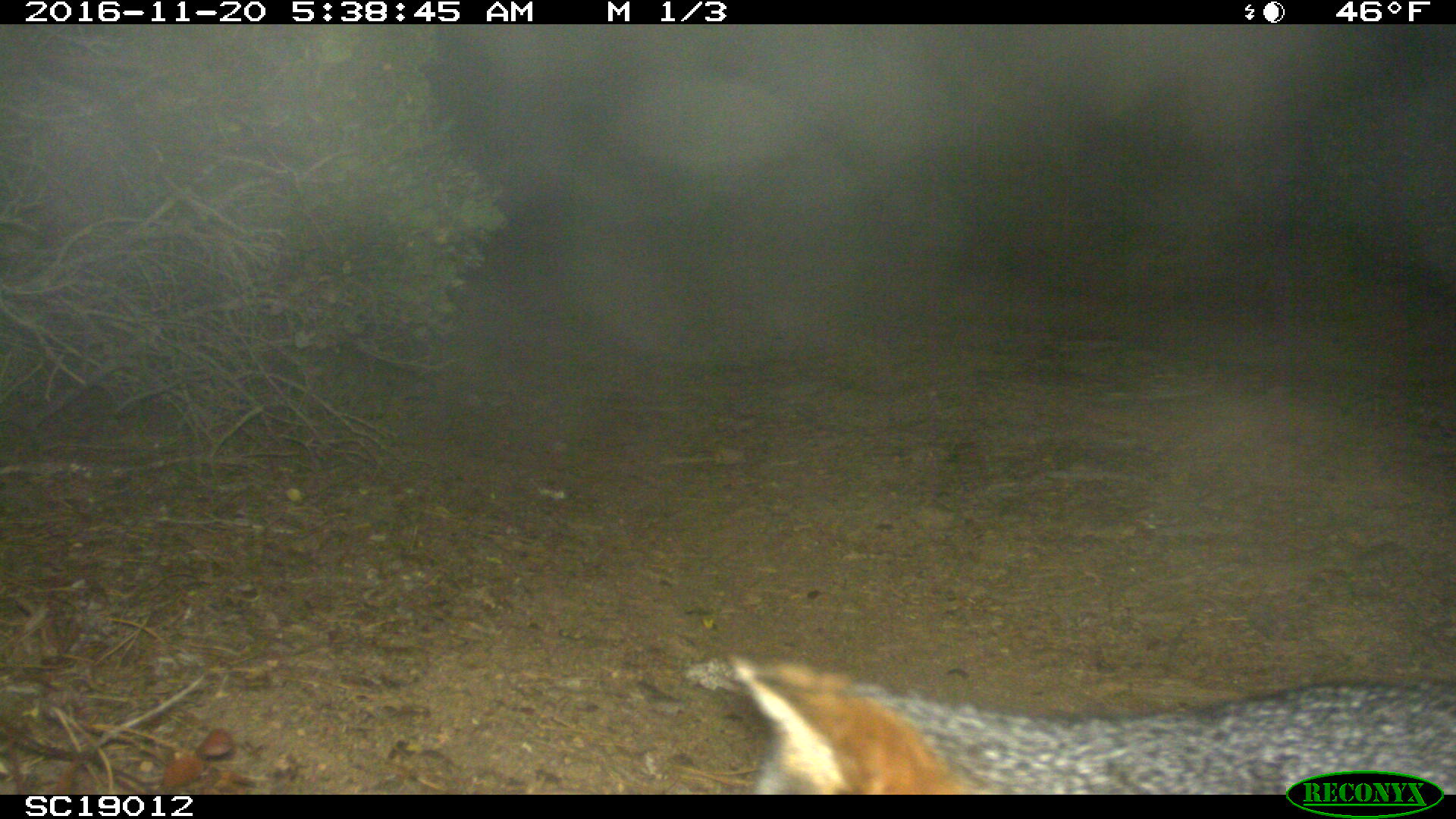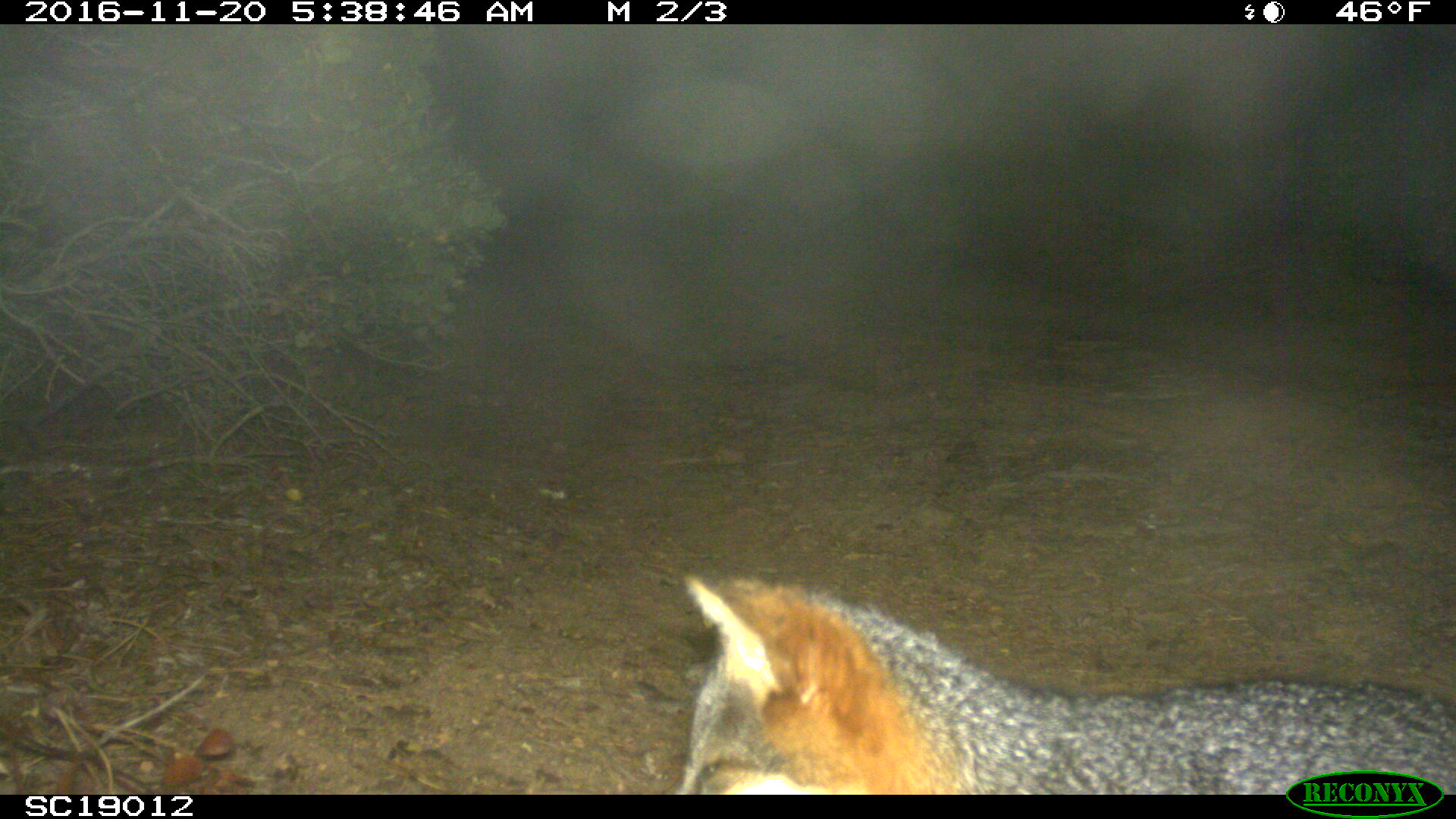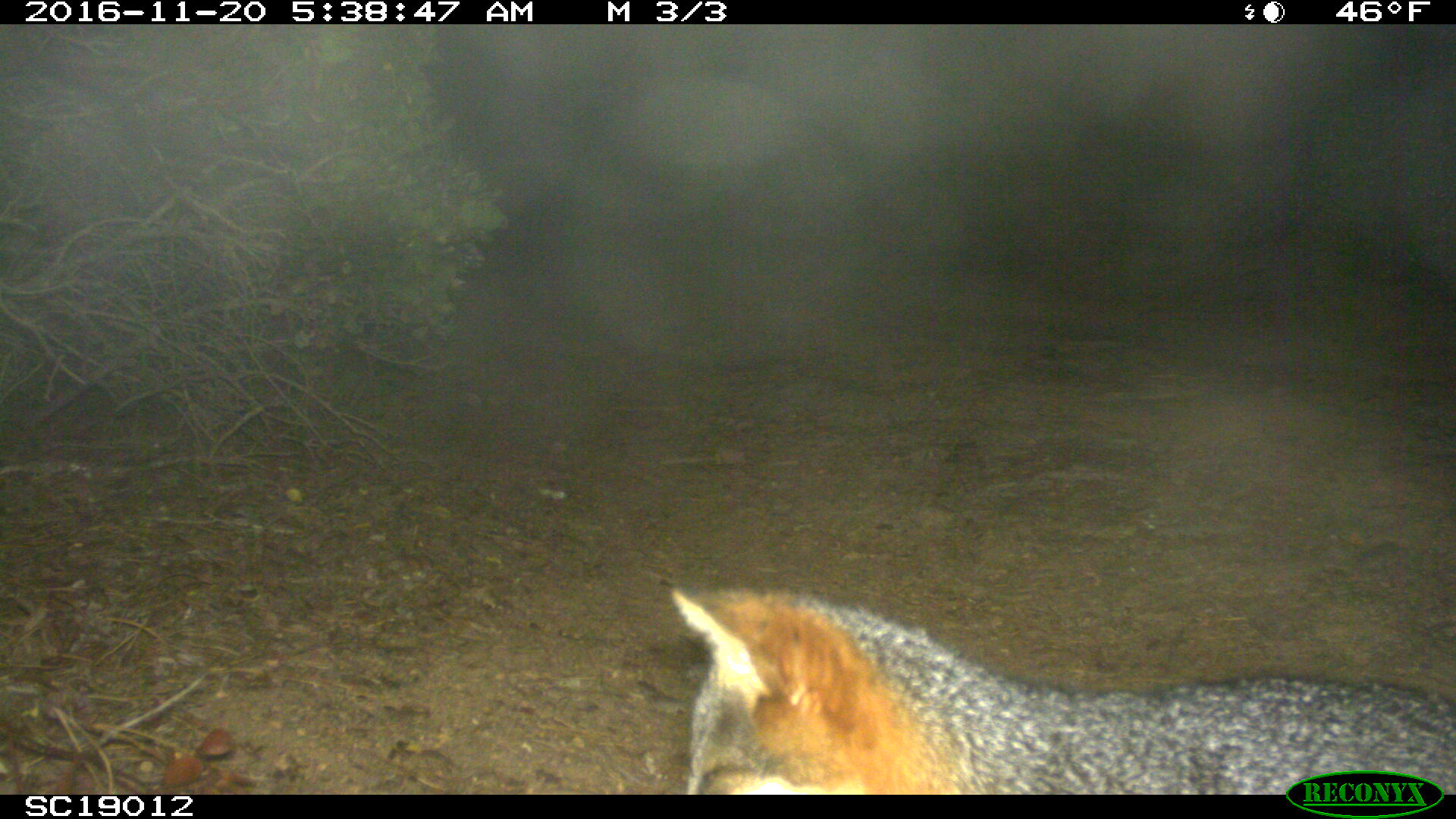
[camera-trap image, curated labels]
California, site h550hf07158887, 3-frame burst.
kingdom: Animalia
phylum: Chordata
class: Mammalia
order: Carnivora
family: Canidae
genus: Urocyon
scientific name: Urocyon littoralis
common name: island fox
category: fox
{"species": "fox (island fox) (Urocyon littoralis)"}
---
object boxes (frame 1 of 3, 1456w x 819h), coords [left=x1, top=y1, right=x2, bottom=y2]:
fox: [left=733, top=662, right=1455, bottom=794]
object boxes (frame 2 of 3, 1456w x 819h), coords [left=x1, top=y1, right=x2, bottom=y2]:
fox: [left=669, top=574, right=1455, bottom=794]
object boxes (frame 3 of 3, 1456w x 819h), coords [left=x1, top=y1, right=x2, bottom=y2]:
fox: [left=670, top=583, right=1455, bottom=793]